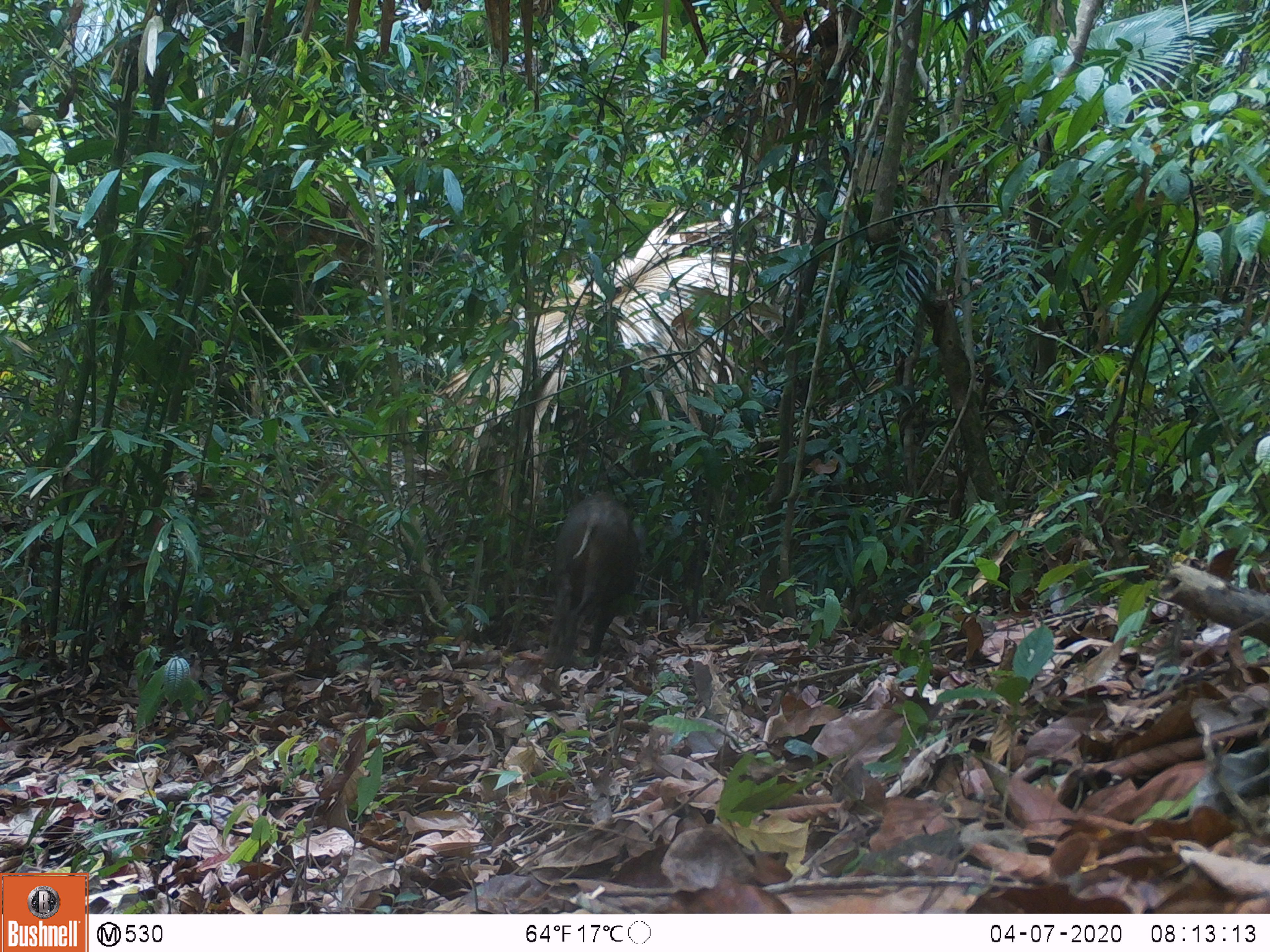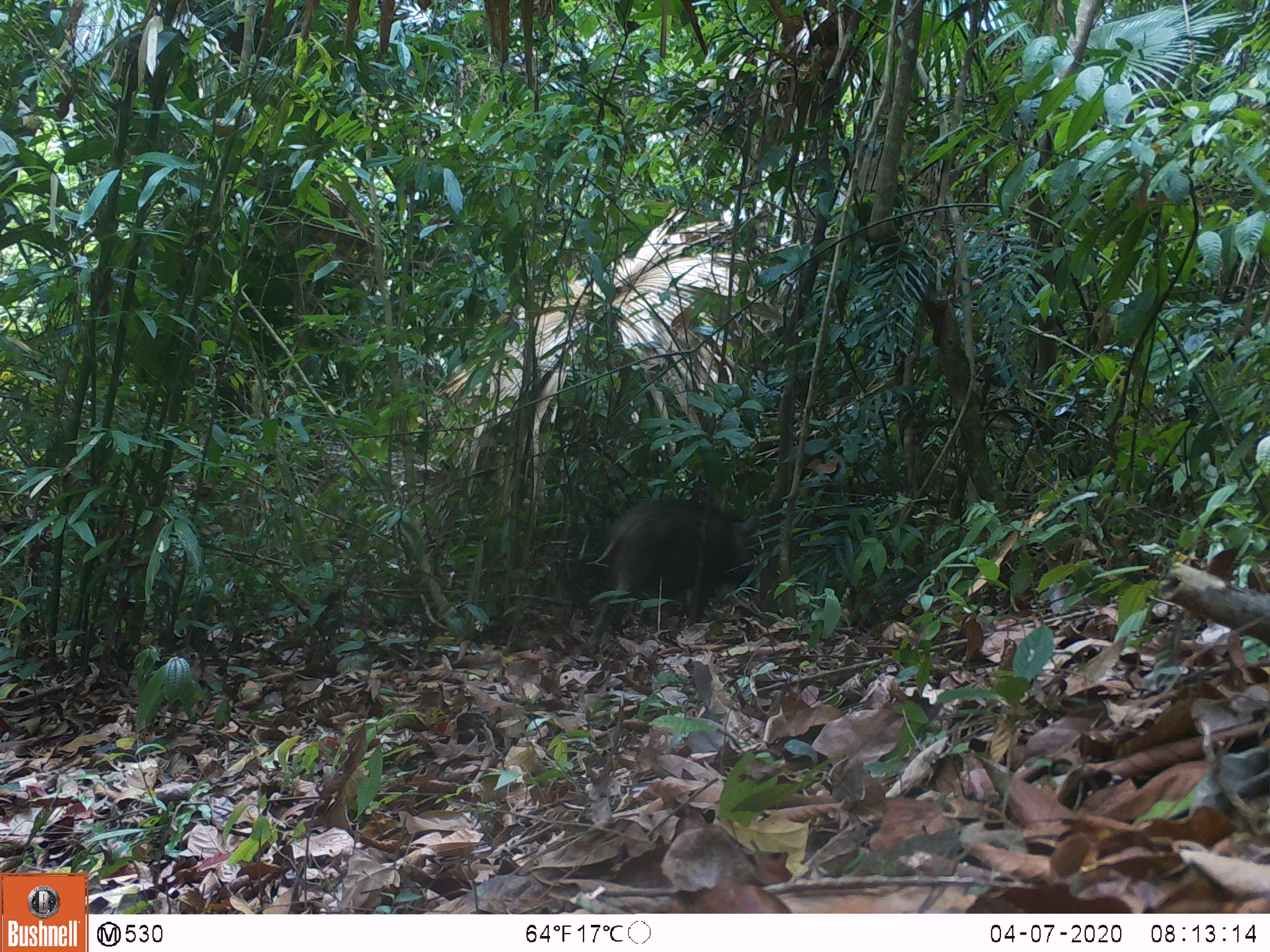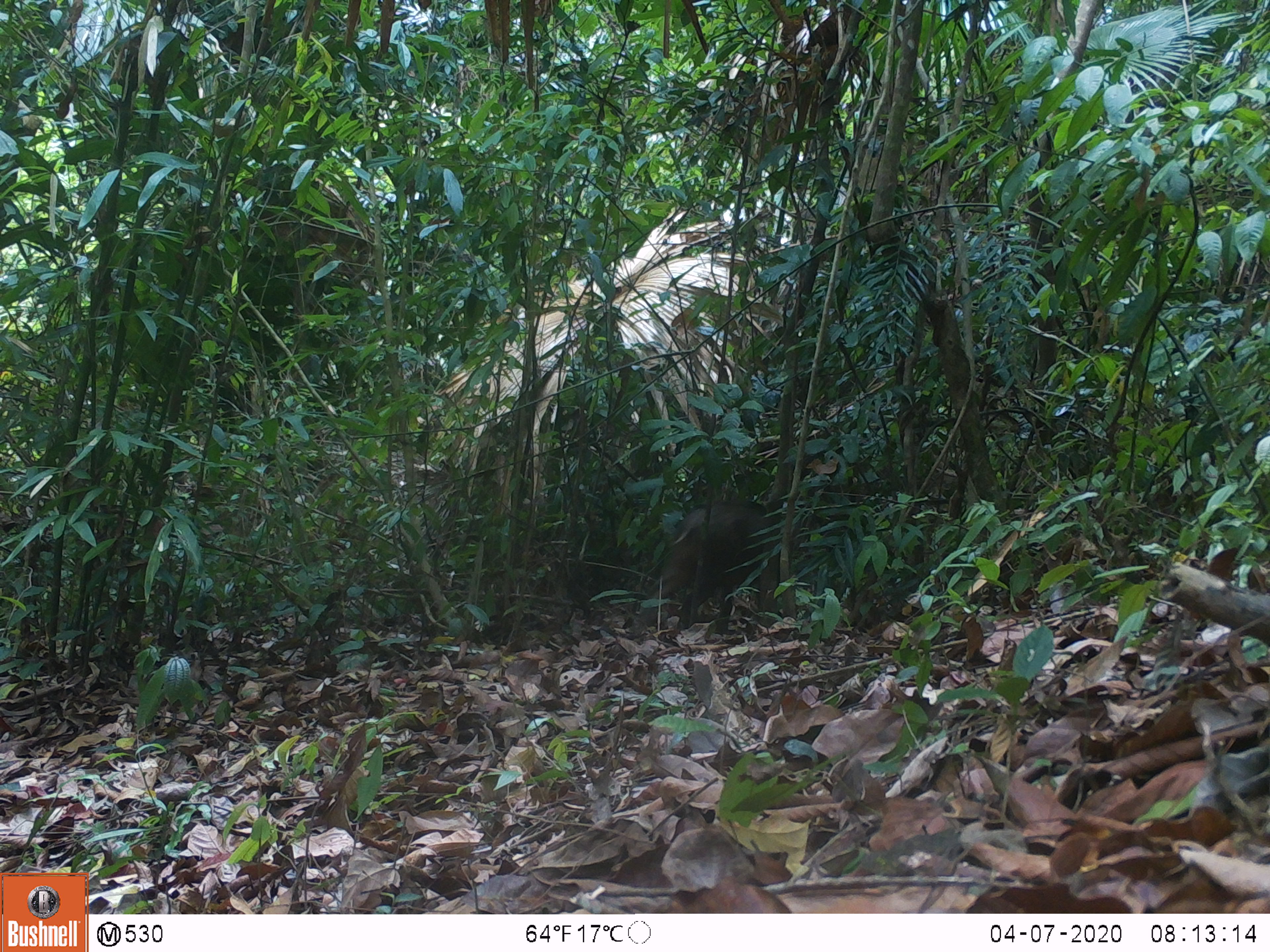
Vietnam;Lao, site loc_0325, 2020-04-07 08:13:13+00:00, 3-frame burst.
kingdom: Animalia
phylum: Chordata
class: Mammalia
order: Artiodactyla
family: Suidae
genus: Sus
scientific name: Sus scrofa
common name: eurasian wild pig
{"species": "eurasian wild pig (Sus scrofa)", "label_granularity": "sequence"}